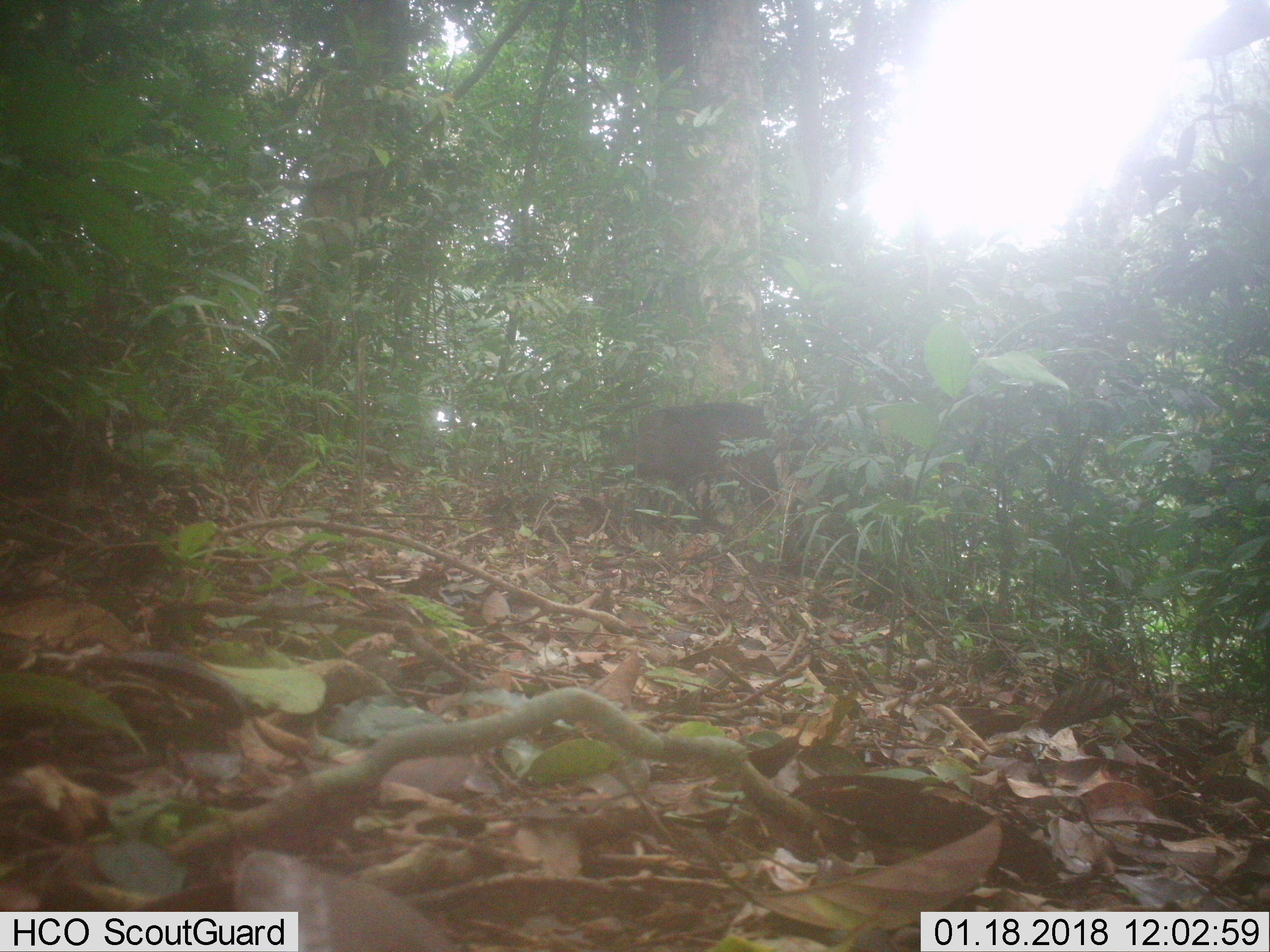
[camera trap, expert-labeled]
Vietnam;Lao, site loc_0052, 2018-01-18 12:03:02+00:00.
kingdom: Animalia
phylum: Chordata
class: Mammalia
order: Artiodactyla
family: Suidae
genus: Sus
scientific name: Sus scrofa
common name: eurasian wild pig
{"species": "eurasian wild pig (Sus scrofa)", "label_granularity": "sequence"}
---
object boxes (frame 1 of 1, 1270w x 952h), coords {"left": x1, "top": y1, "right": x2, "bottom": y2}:
eurasian wild pig: {"left": 601, "top": 402, "right": 841, "bottom": 525}